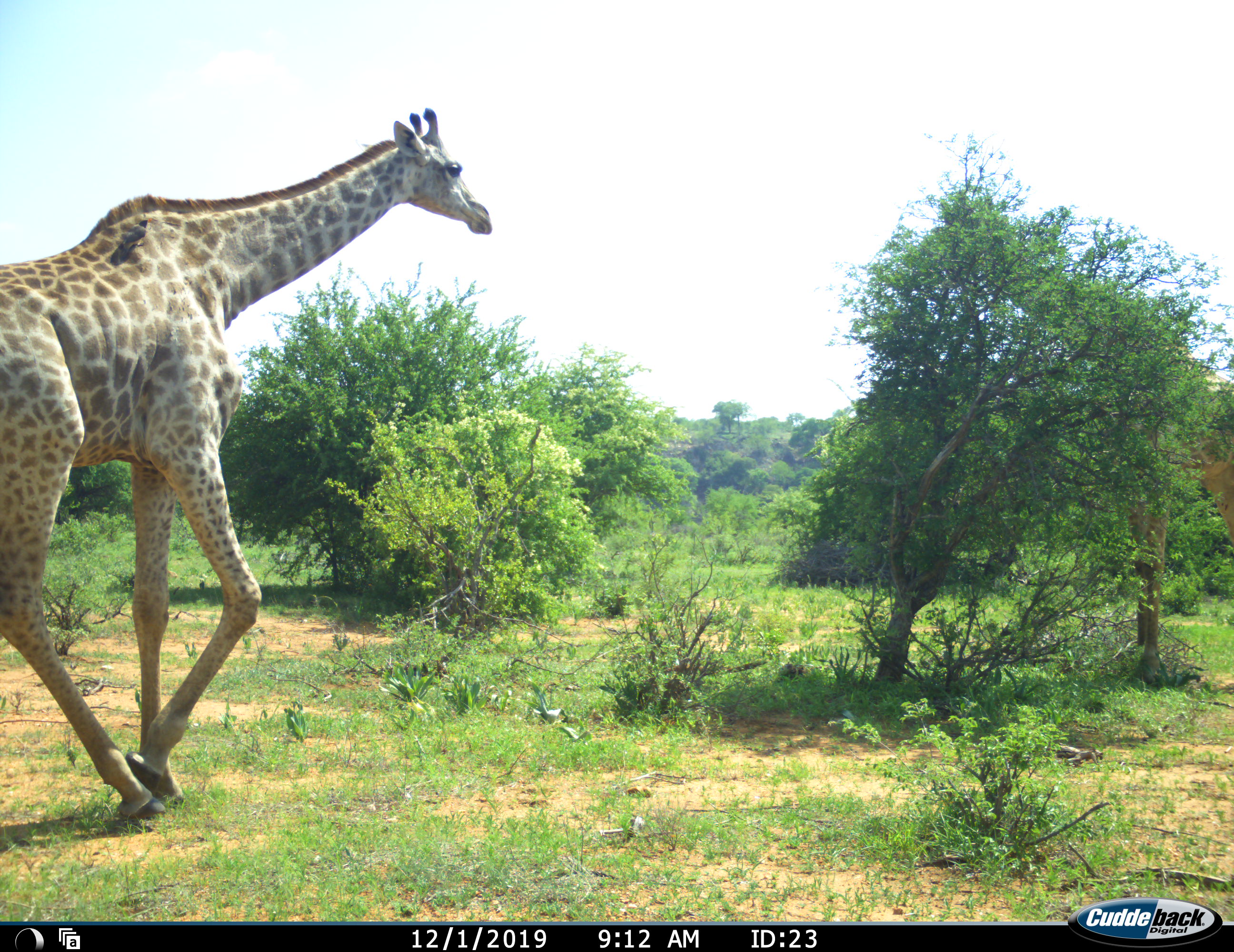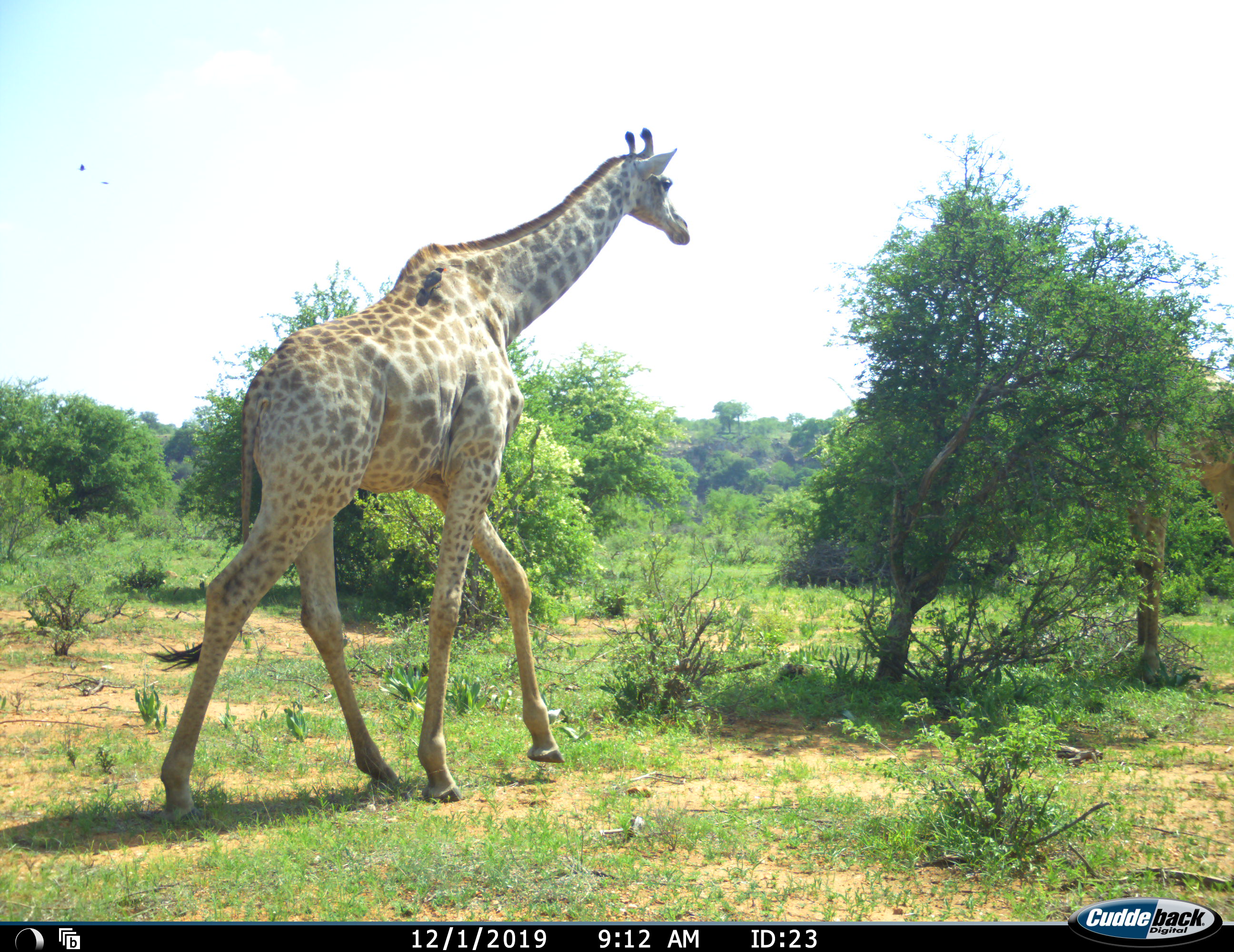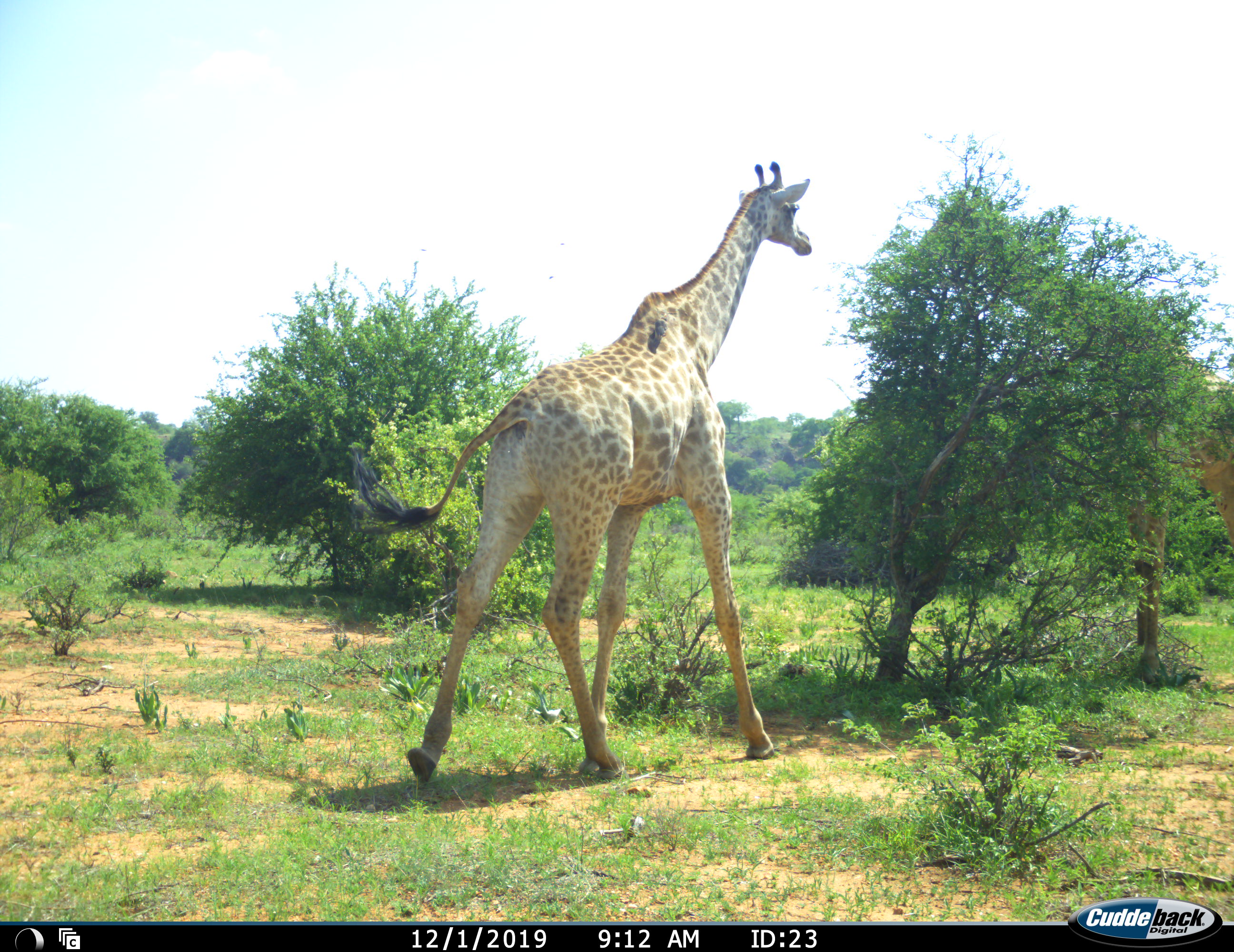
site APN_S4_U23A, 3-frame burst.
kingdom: Animalia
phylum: Chordata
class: Mammalia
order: Artiodactyla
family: Giraffidae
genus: Giraffa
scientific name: Giraffa camelopardalis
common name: giraffe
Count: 1.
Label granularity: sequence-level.